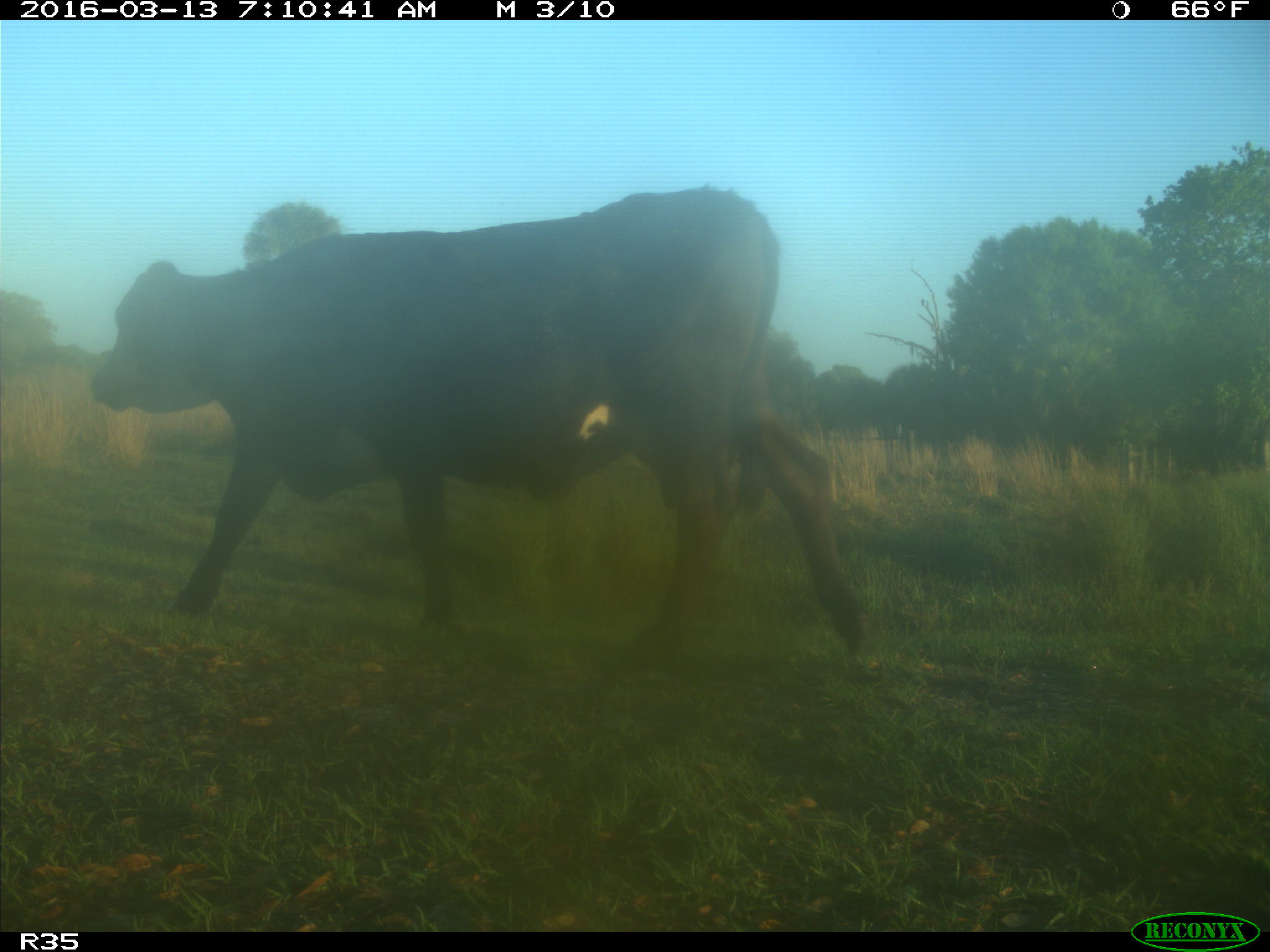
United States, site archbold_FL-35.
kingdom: Animalia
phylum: Chordata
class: Mammalia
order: Artiodactyla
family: Bovidae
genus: Bos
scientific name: Bos taurus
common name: domestic cow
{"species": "Bos taurus (domestic cow)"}